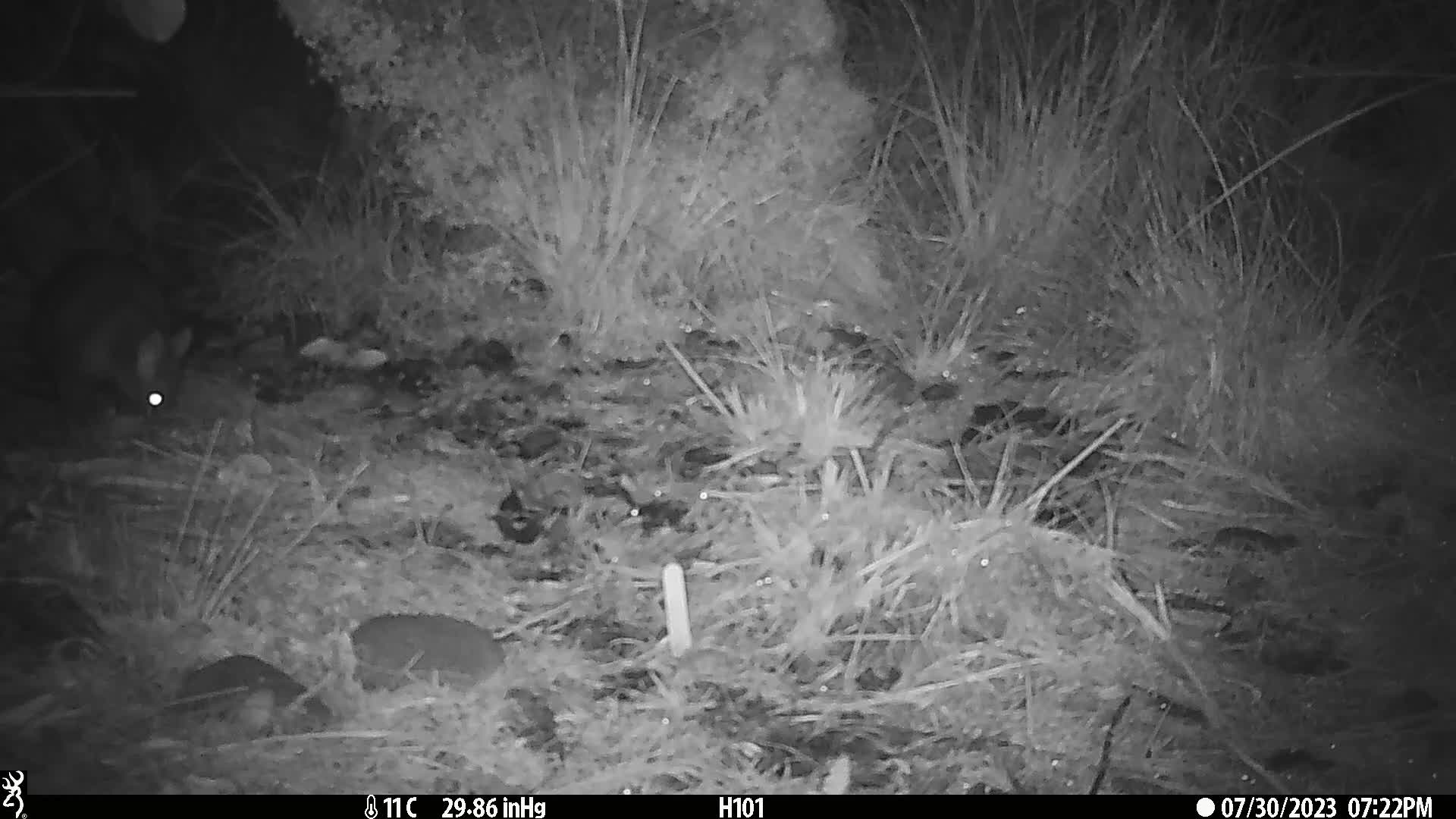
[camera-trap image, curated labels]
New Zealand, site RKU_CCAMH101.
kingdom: Animalia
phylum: Chordata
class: Mammalia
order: Diprotodontia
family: Phalangeridae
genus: Trichosurus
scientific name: Trichosurus vulpecula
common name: common brushtail possum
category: possum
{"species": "possum (common brushtail possum) (Trichosurus vulpecula)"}